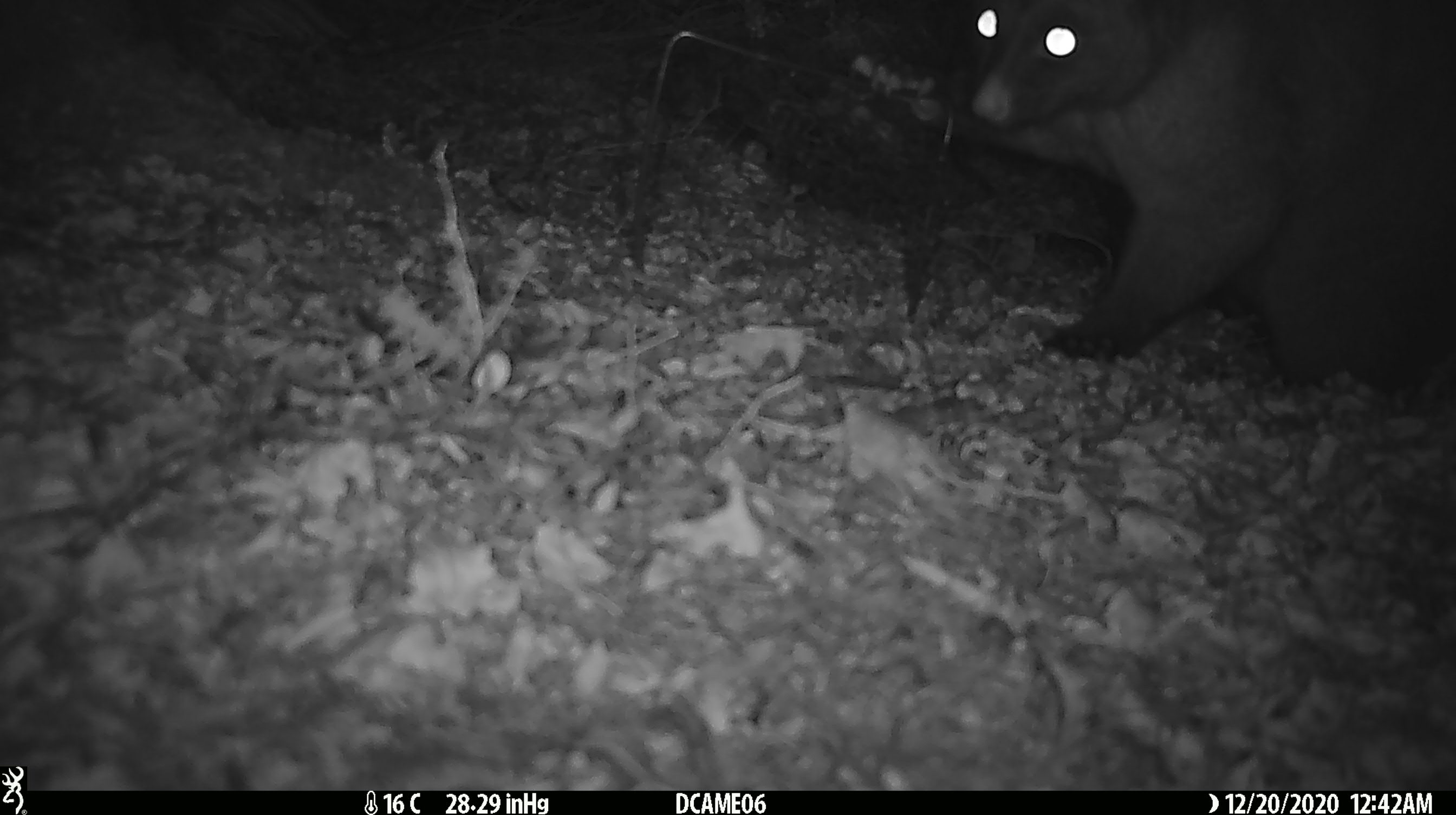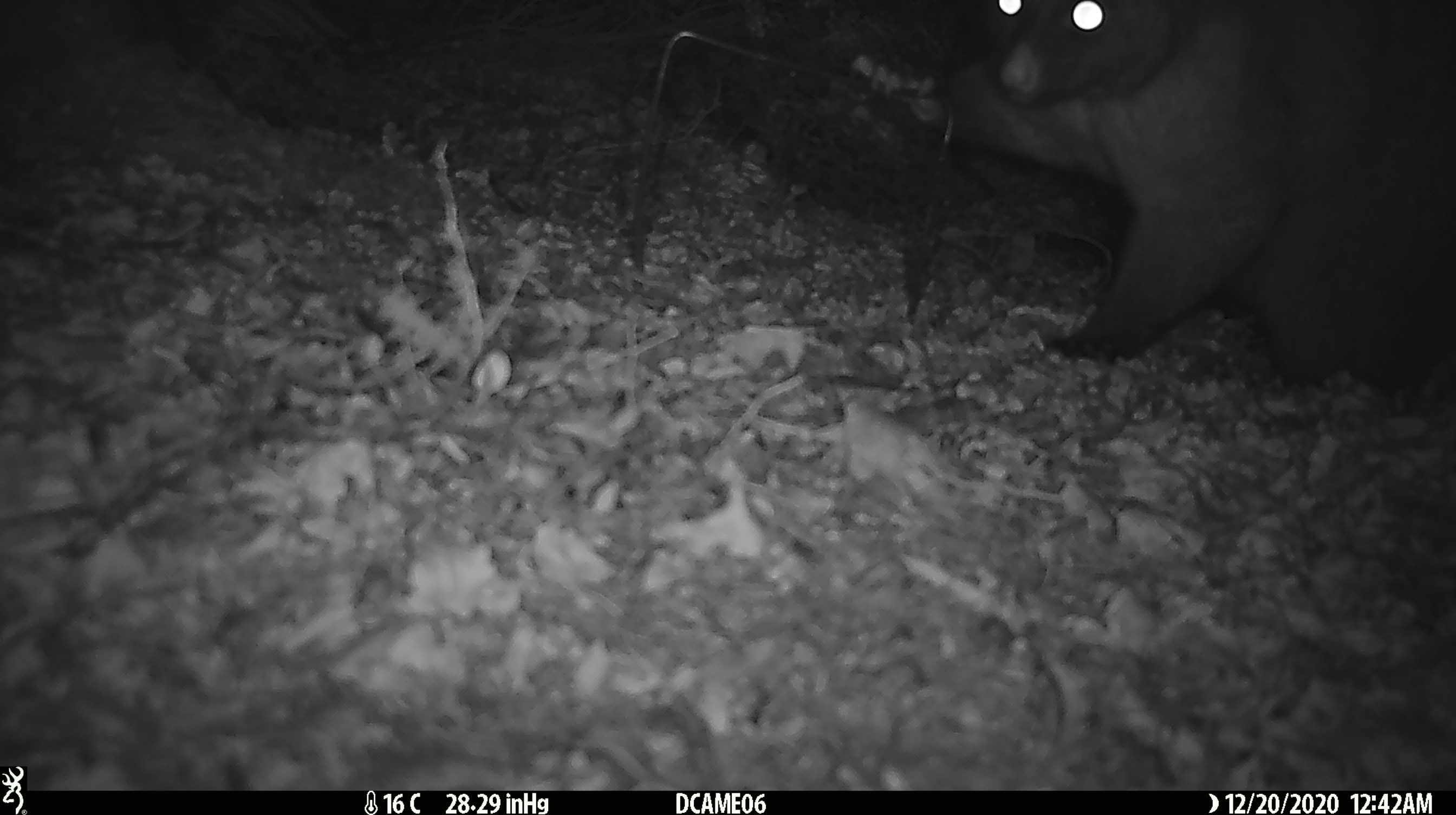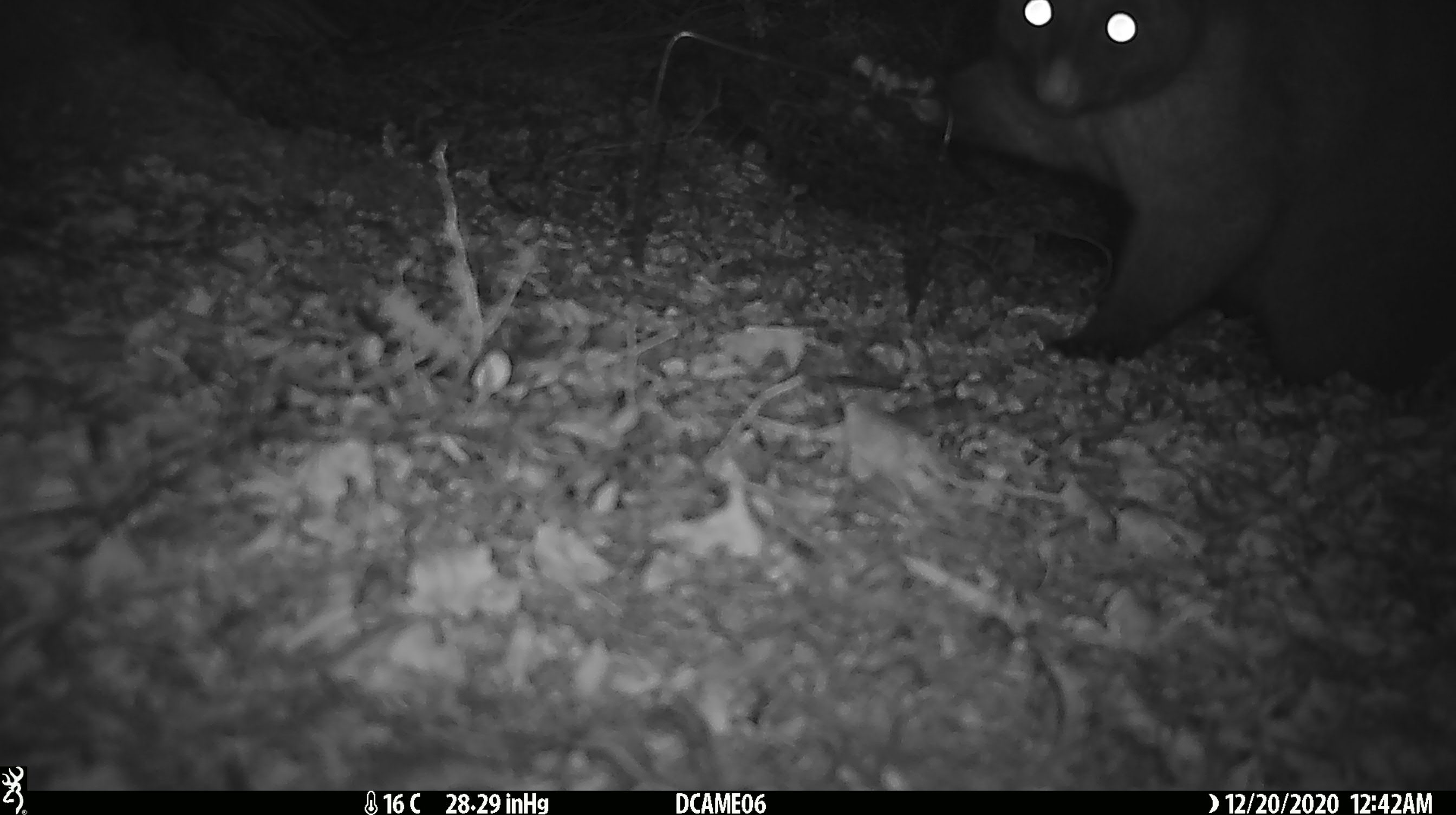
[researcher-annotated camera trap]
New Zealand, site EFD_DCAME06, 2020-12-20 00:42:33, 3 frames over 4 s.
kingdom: Animalia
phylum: Chordata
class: Mammalia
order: Diprotodontia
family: Phalangeridae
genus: Trichosurus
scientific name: Trichosurus vulpecula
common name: common brushtail possum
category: possum